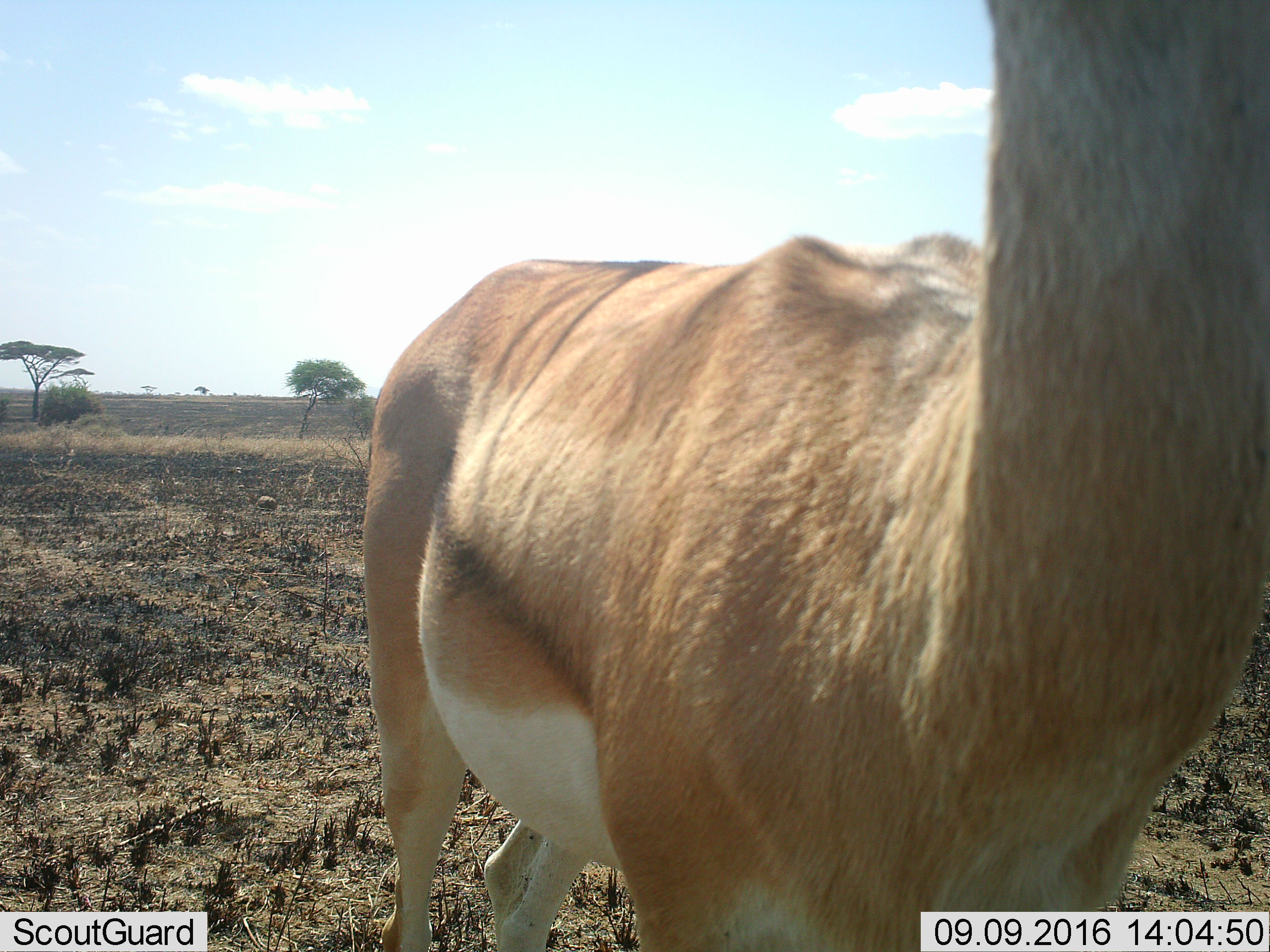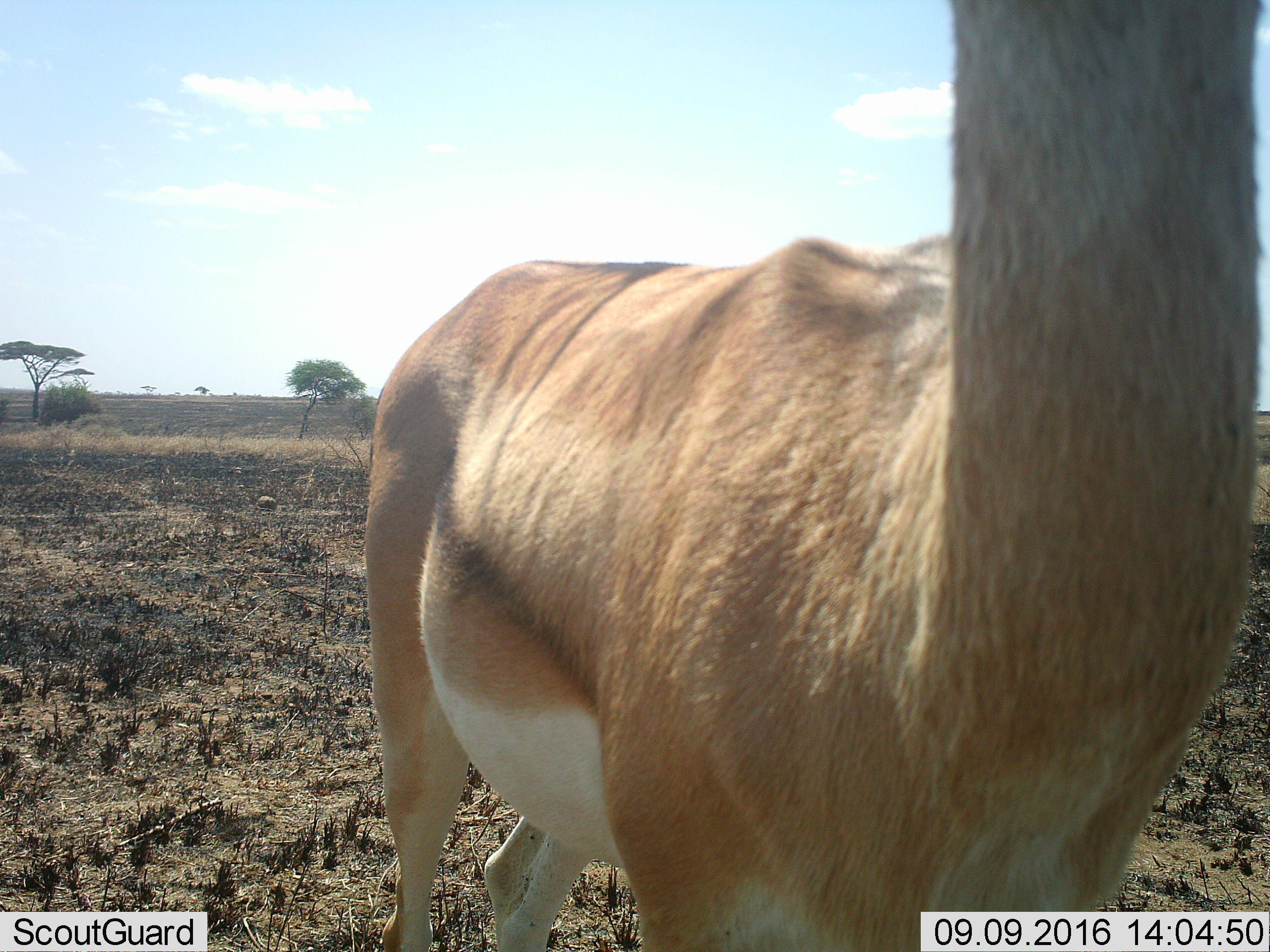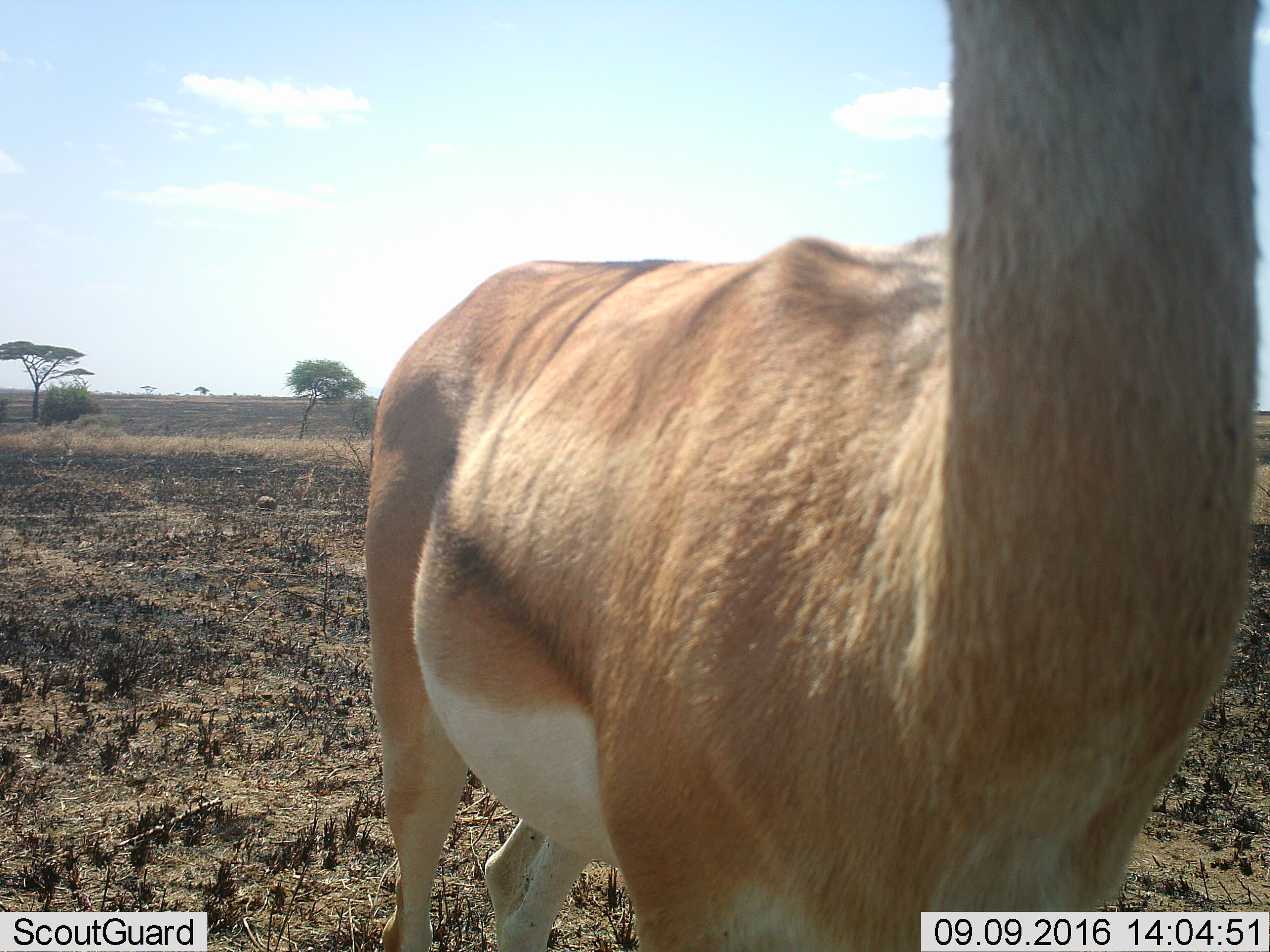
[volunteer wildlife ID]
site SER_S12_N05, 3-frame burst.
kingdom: Animalia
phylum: Chordata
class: Mammalia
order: Artiodactyla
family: Bovidae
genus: Nanger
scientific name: Nanger granti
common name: grant's gazelle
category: gazellegrants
Gazellegrants (grant's gazelle) (Nanger granti), count 1. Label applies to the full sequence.